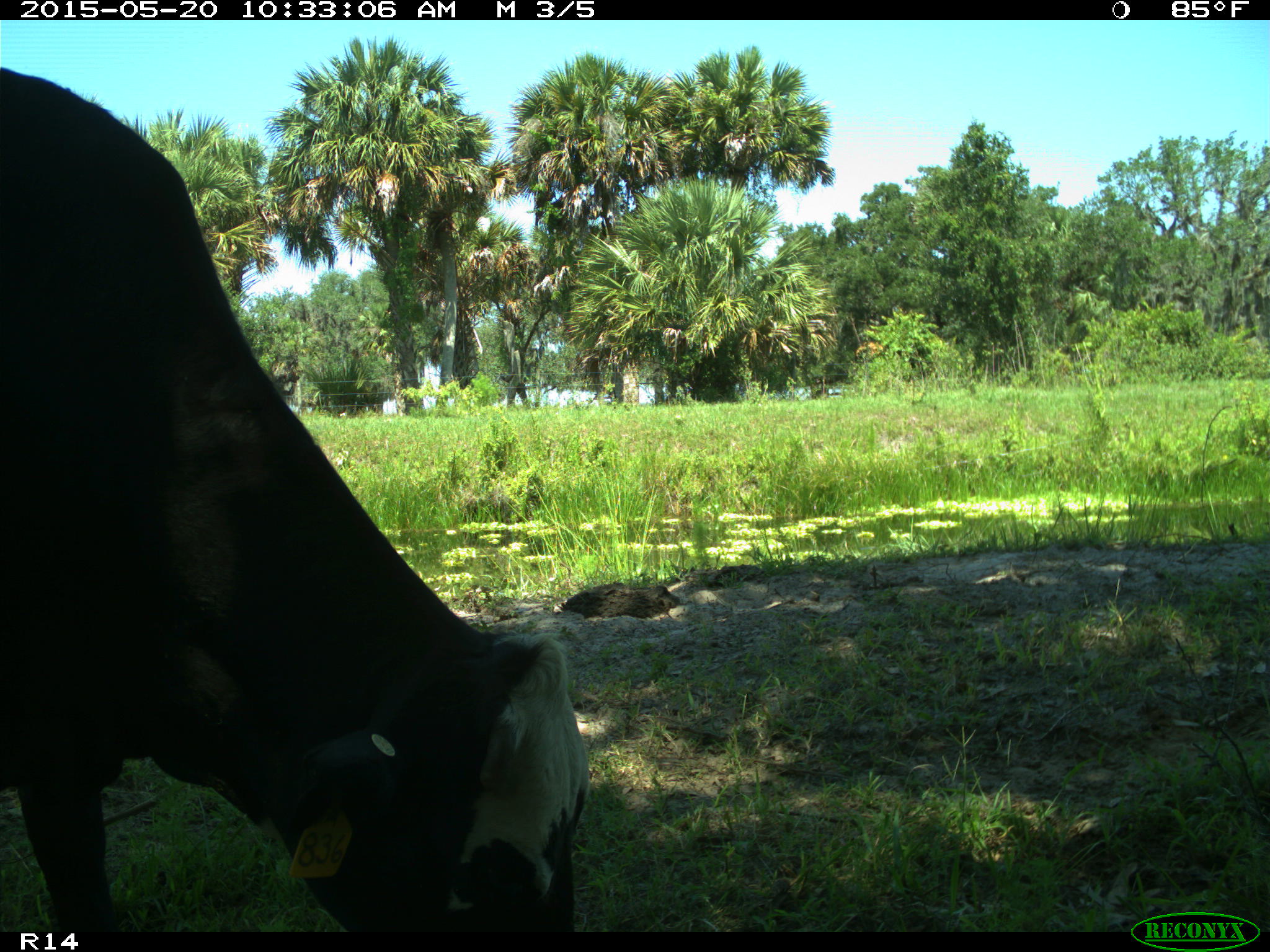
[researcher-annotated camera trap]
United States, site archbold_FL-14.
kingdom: Animalia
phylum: Chordata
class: Mammalia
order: Artiodactyla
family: Bovidae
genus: Bos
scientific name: Bos taurus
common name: domestic cow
Bos taurus (domestic cow).